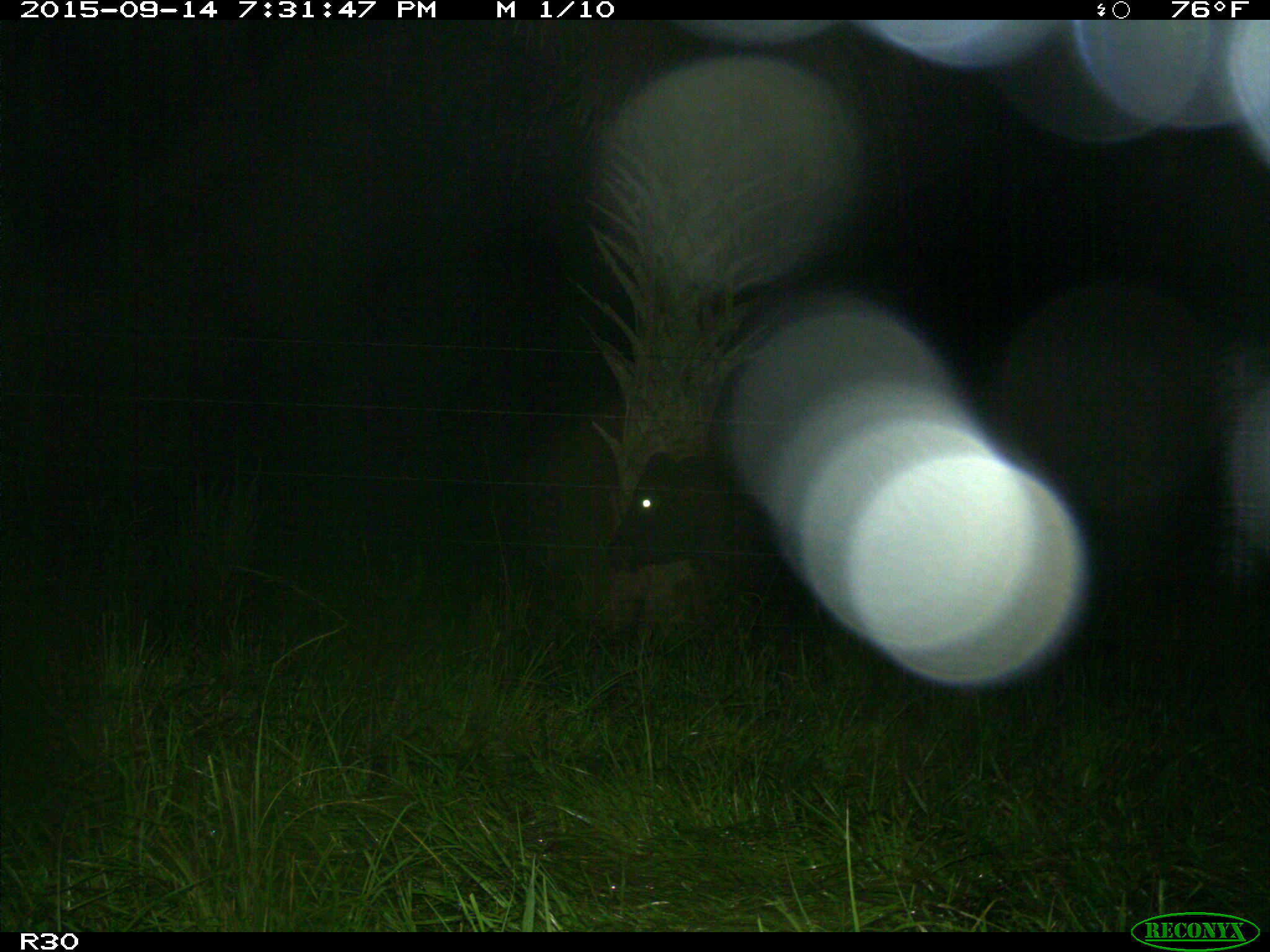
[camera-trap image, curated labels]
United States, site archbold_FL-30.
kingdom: Animalia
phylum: Chordata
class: Mammalia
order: Artiodactyla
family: Bovidae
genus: Bos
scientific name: Bos taurus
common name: domestic cow